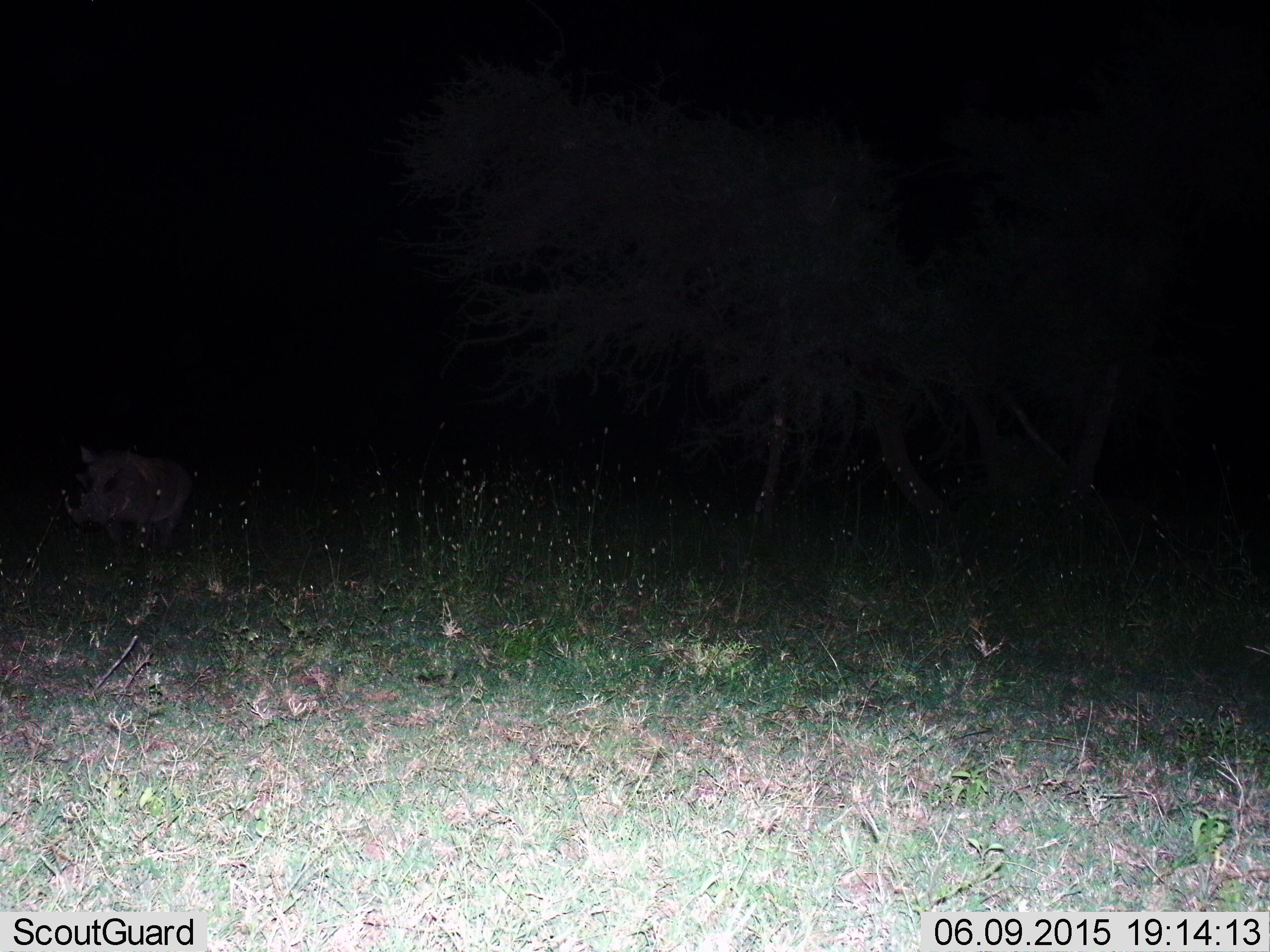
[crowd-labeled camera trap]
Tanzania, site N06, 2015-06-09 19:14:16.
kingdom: Animalia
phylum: Chordata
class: Mammalia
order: Artiodactyla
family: Suidae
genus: Phacochoerus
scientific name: Phacochoerus africanus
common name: warthog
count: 1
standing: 70%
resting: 0%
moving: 50%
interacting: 0%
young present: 0%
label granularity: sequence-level